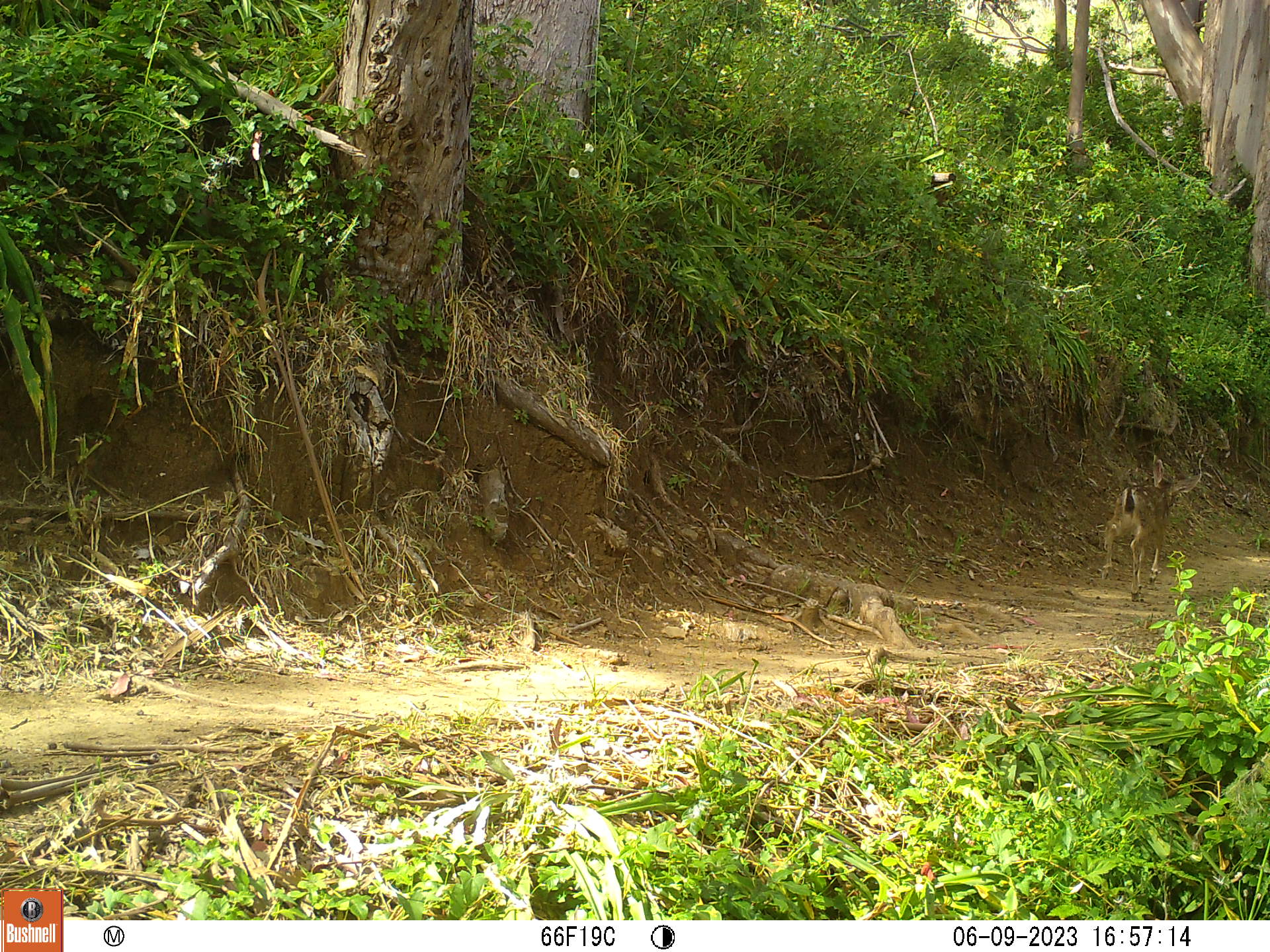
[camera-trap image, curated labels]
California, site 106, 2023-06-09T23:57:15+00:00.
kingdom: Animalia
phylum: Chordata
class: Mammalia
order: Artiodactyla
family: Cervidae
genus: Odocoileus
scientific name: Odocoileus hemionus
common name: mule deer